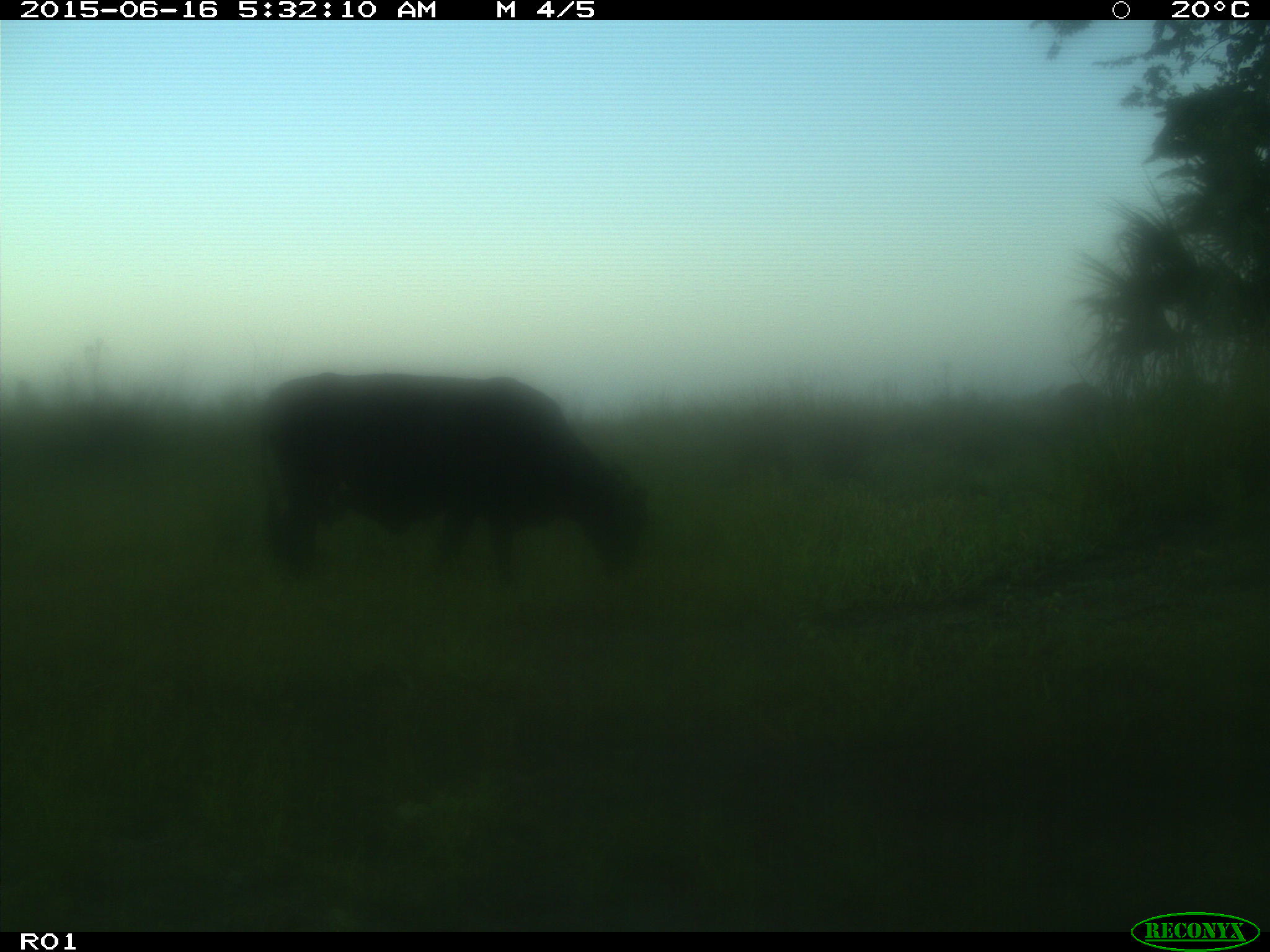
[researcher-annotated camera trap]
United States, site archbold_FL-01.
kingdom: Animalia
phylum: Chordata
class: Mammalia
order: Artiodactyla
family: Bovidae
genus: Bos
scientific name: Bos taurus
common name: domestic cow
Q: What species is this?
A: Bos taurus (domestic cow).